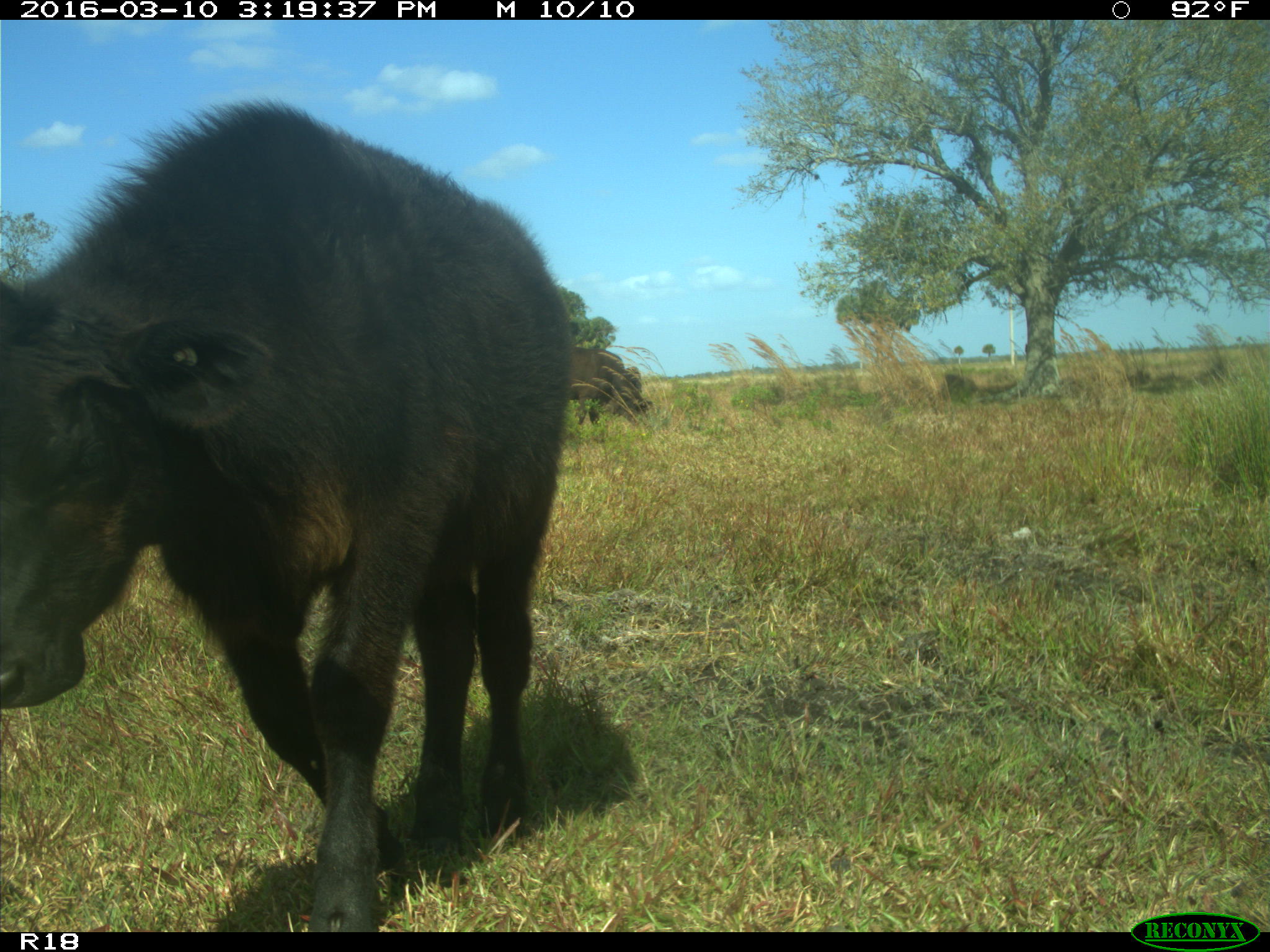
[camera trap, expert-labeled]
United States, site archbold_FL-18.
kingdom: Animalia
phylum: Chordata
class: Mammalia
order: Artiodactyla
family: Bovidae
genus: Bos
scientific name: Bos taurus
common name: domestic cow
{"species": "Bos taurus (domestic cow)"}